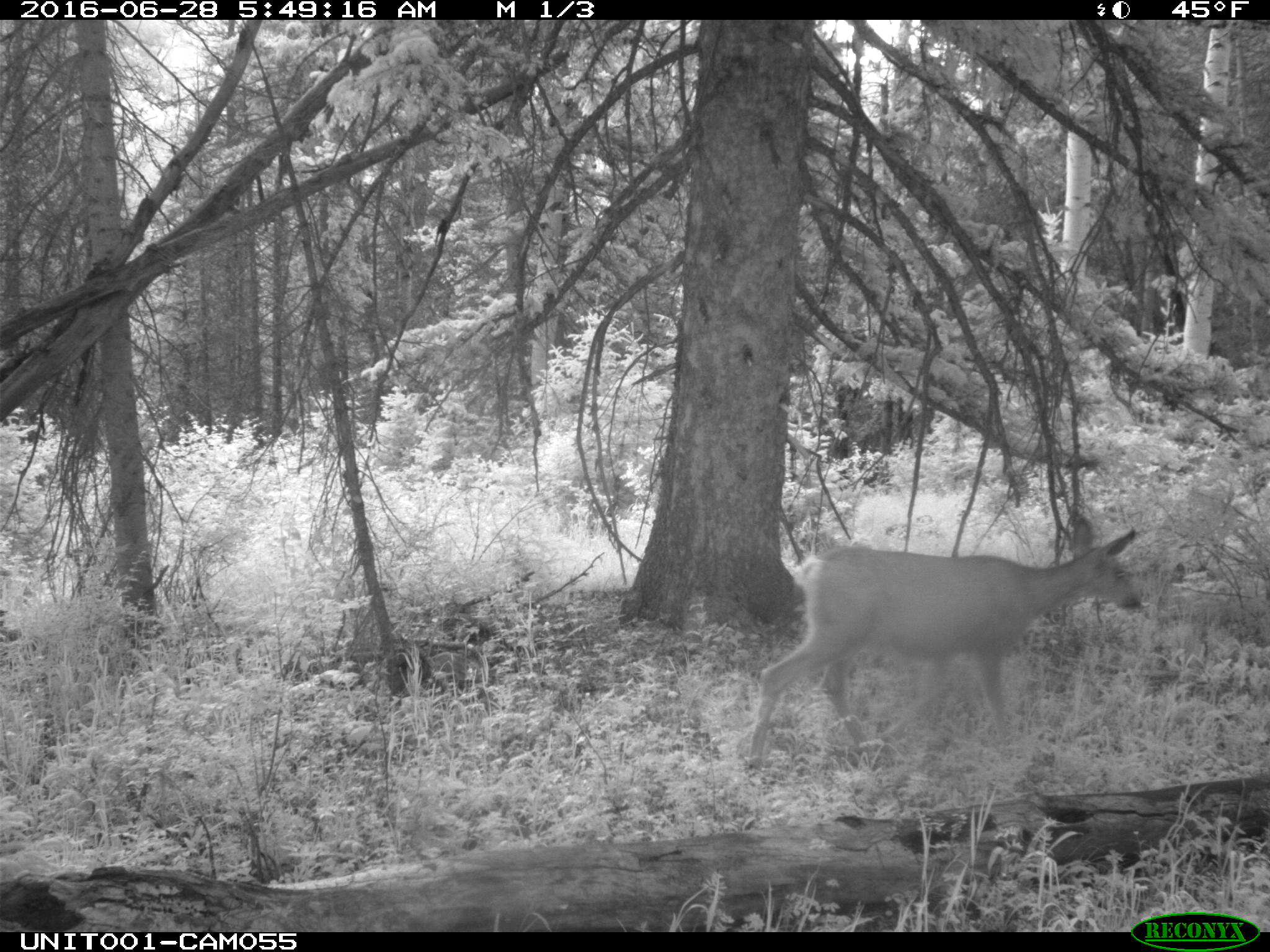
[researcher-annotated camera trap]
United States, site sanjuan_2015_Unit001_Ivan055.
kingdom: Animalia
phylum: Chordata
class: Mammalia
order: Artiodactyla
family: Cervidae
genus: Odocoileus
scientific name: Odocoileus hemionus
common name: mule deer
Odocoileus hemionus (mule deer).